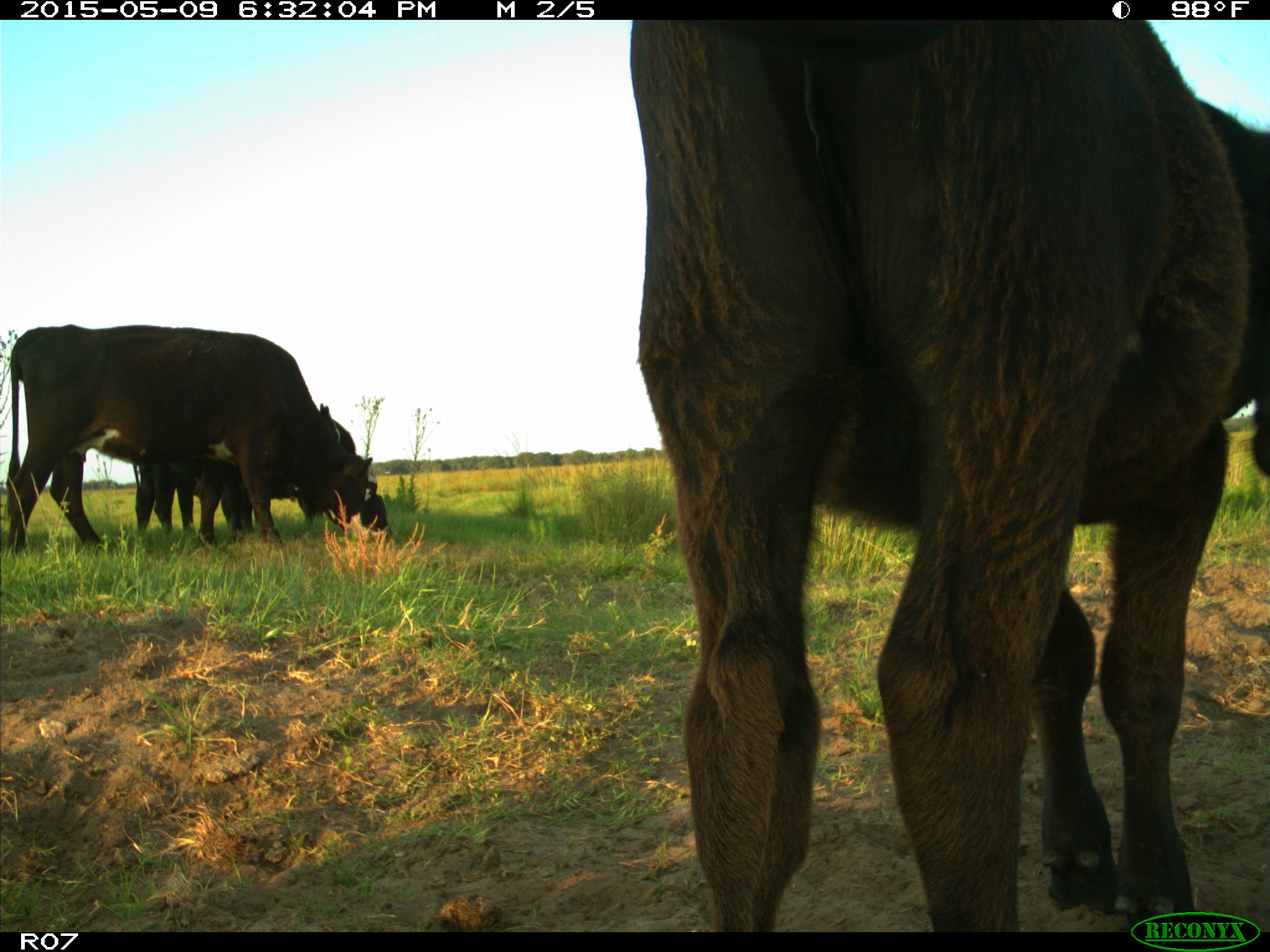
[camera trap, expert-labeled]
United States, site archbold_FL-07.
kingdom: Animalia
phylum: Chordata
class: Mammalia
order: Artiodactyla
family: Bovidae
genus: Bos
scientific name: Bos taurus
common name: domestic cow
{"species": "Bos taurus (domestic cow)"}